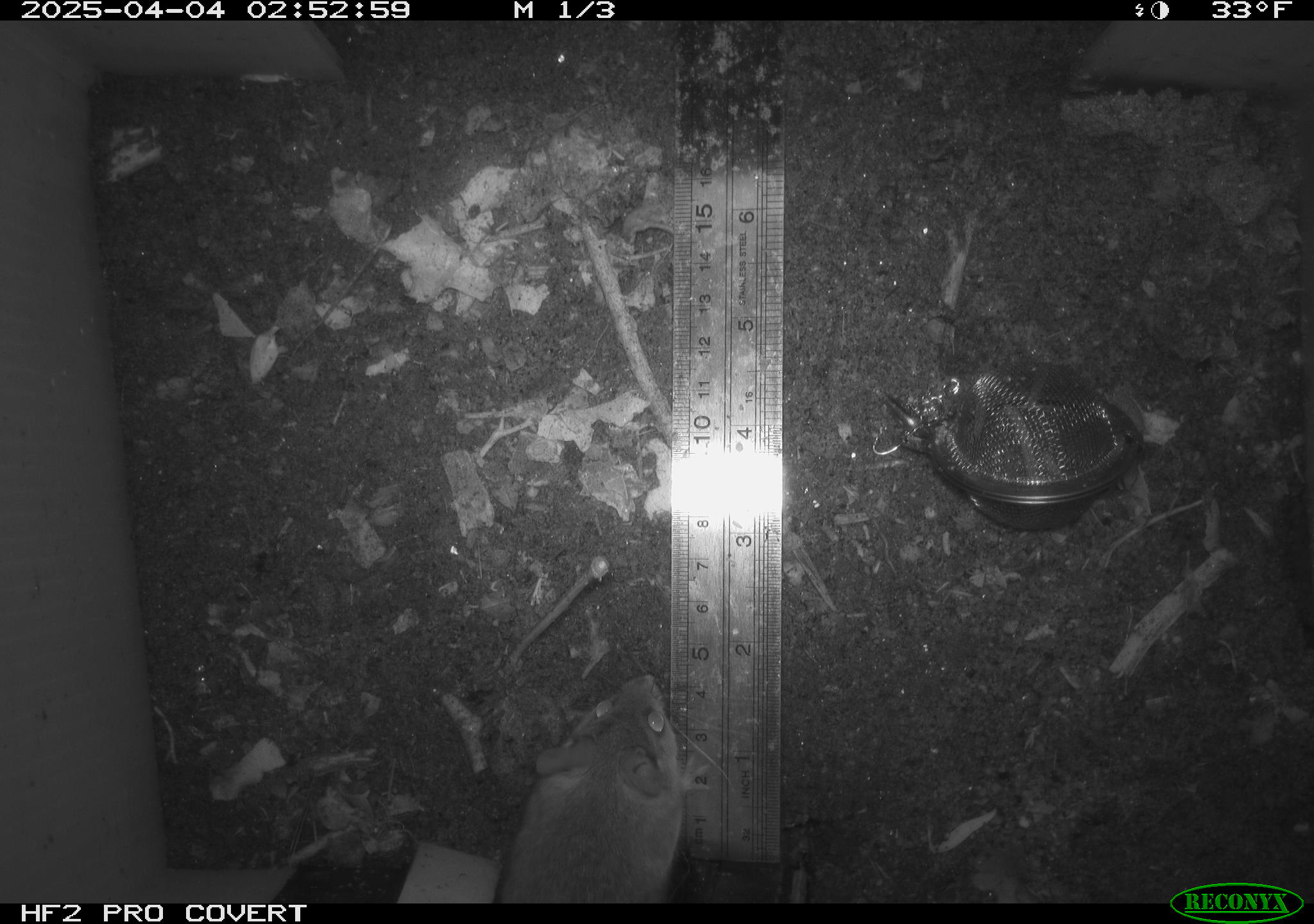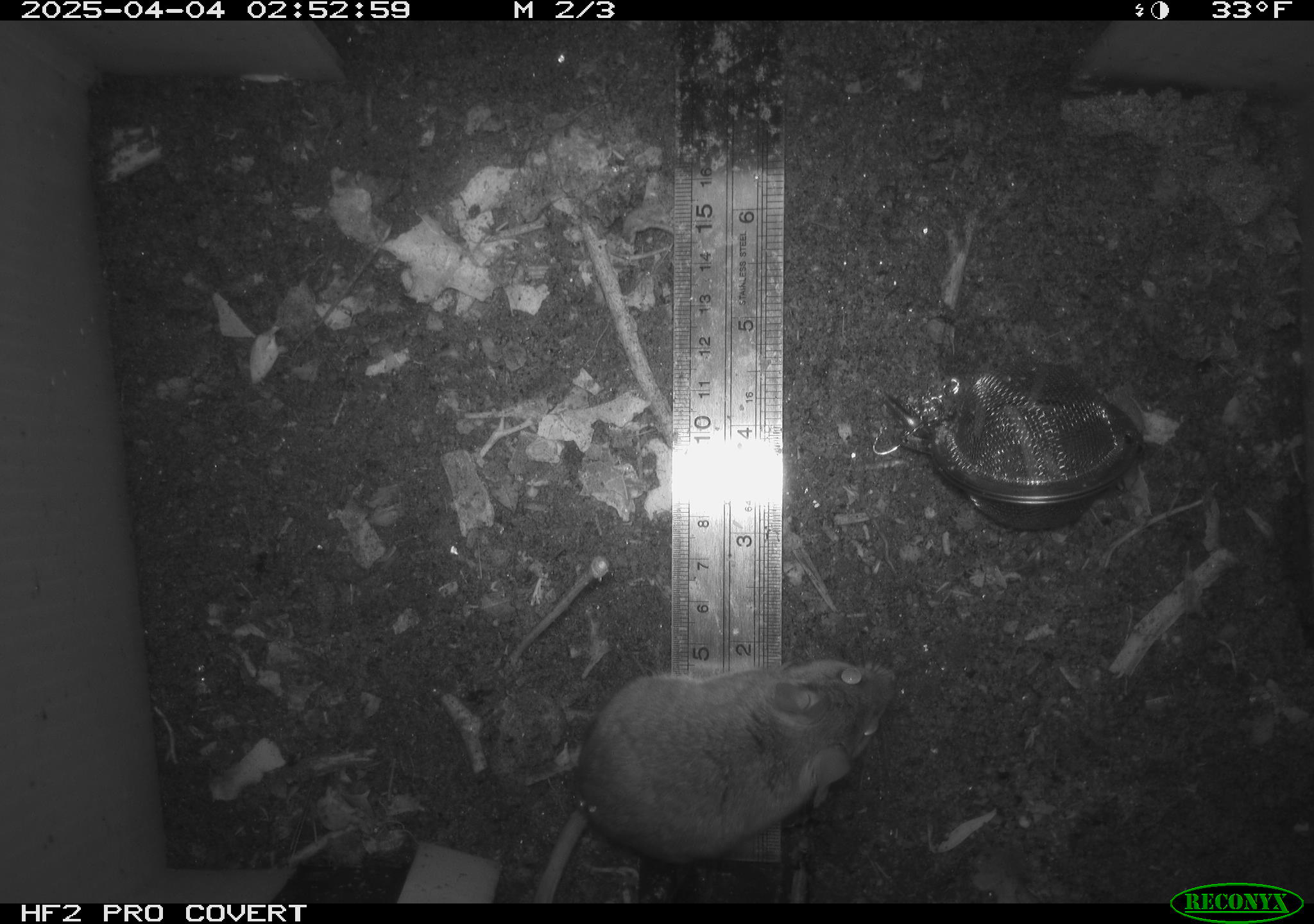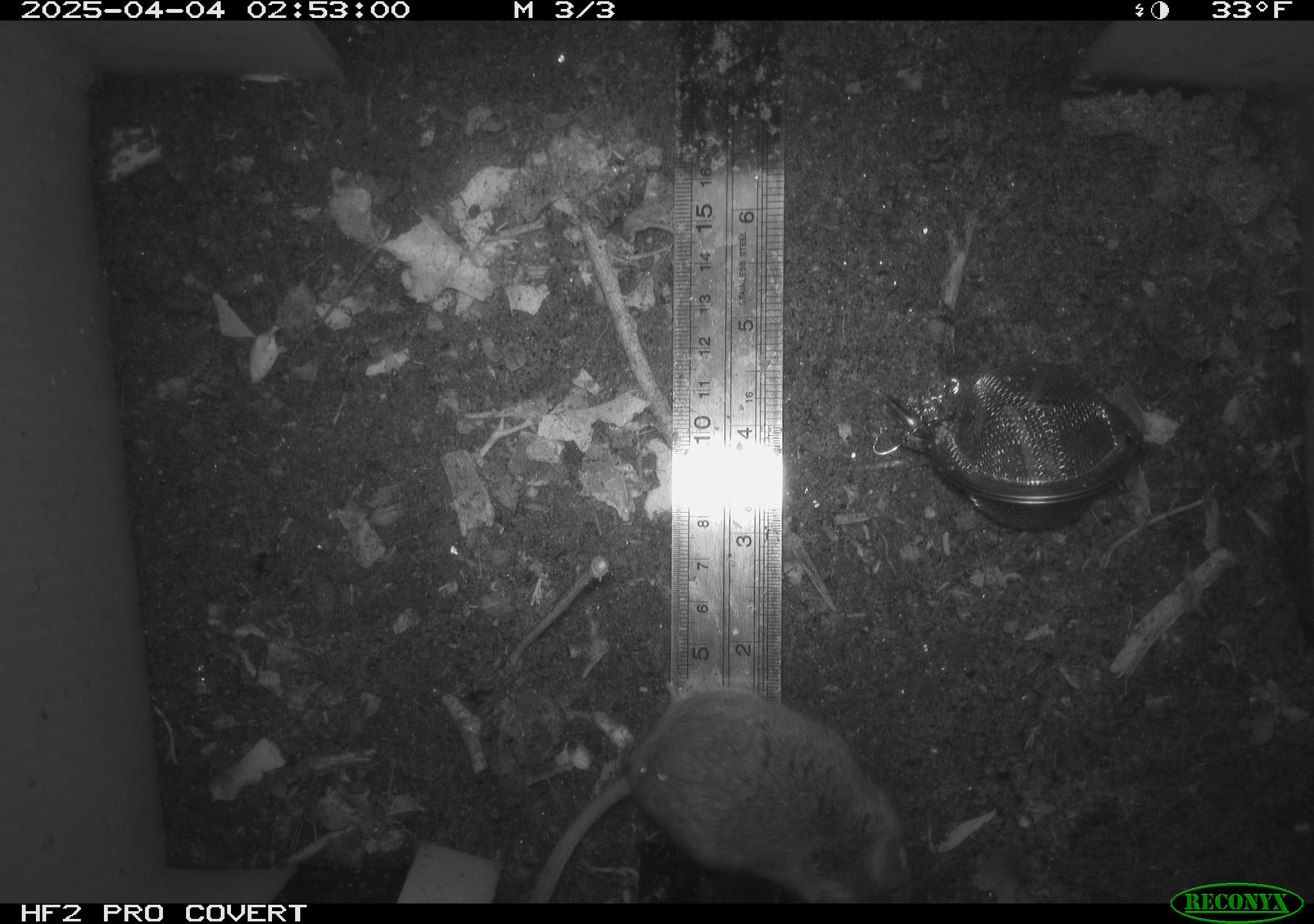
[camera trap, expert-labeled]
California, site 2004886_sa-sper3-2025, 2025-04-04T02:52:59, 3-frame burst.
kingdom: Animalia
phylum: Chordata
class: Mammalia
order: Rodentia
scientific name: Rodentia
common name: mouse species